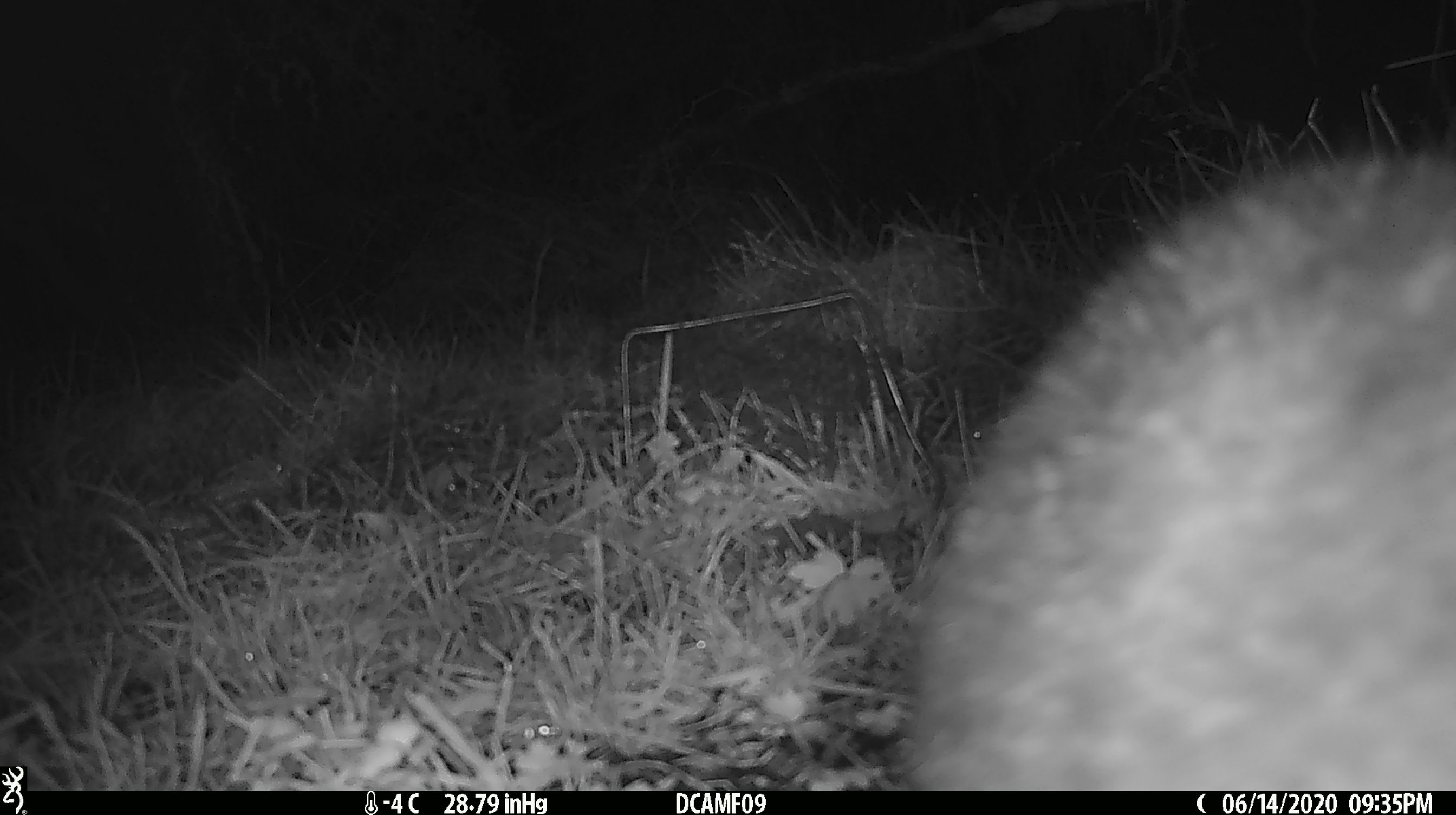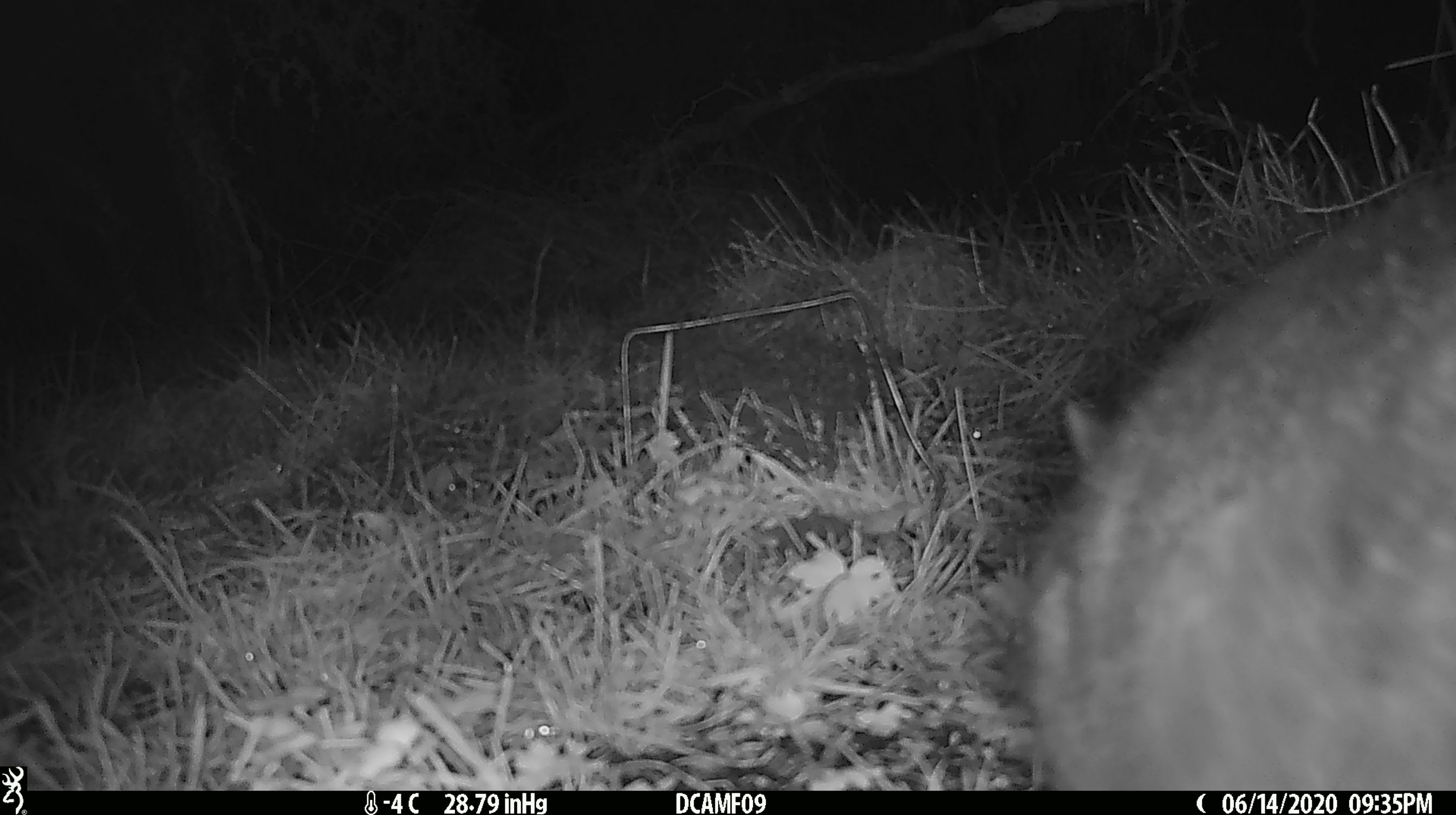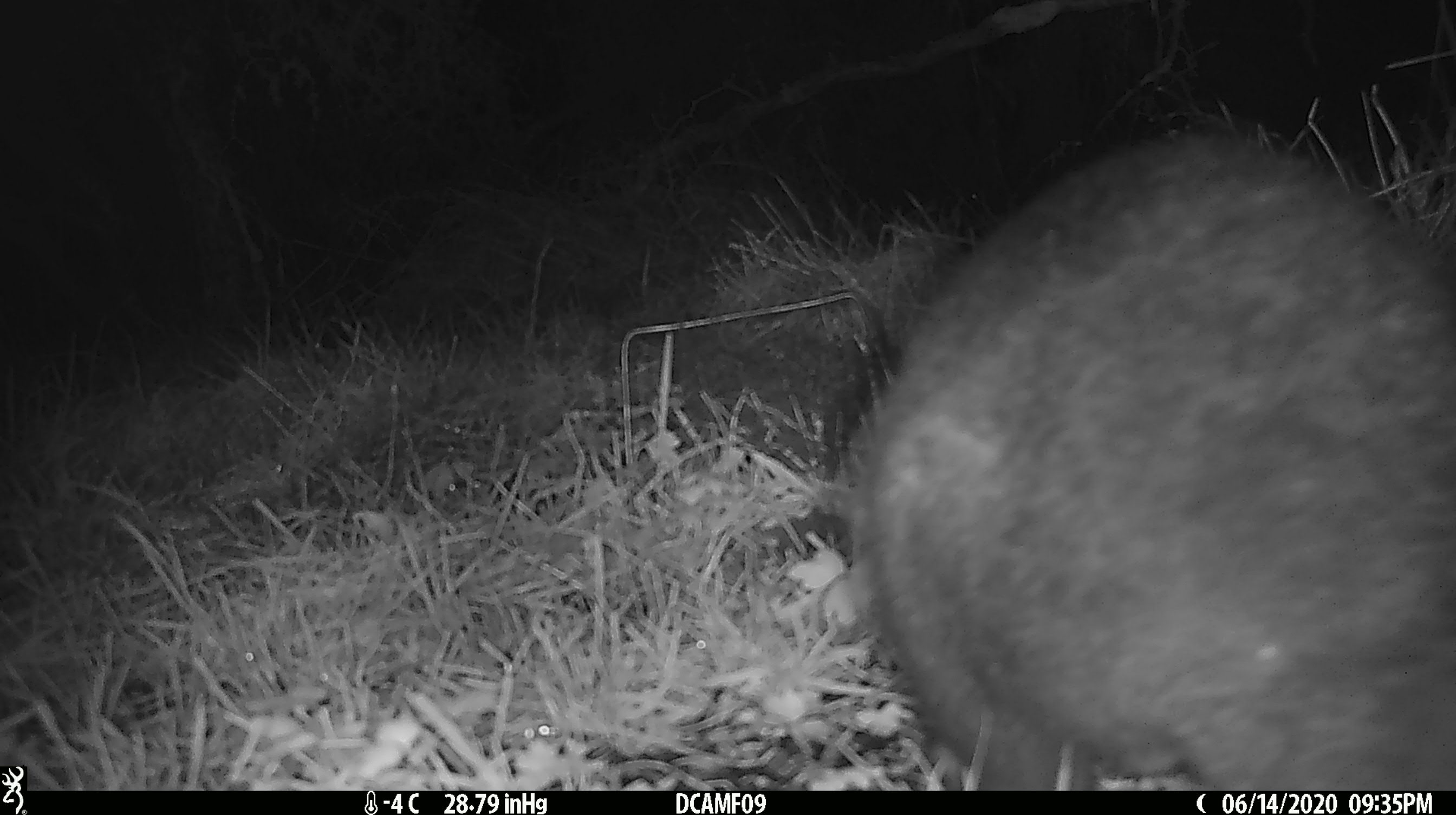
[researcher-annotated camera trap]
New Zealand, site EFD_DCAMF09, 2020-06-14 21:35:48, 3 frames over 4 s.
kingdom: Animalia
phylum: Chordata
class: Mammalia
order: Diprotodontia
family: Phalangeridae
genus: Trichosurus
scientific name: Trichosurus vulpecula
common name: common brushtail possum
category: possum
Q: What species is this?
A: Possum (common brushtail possum) (Trichosurus vulpecula).